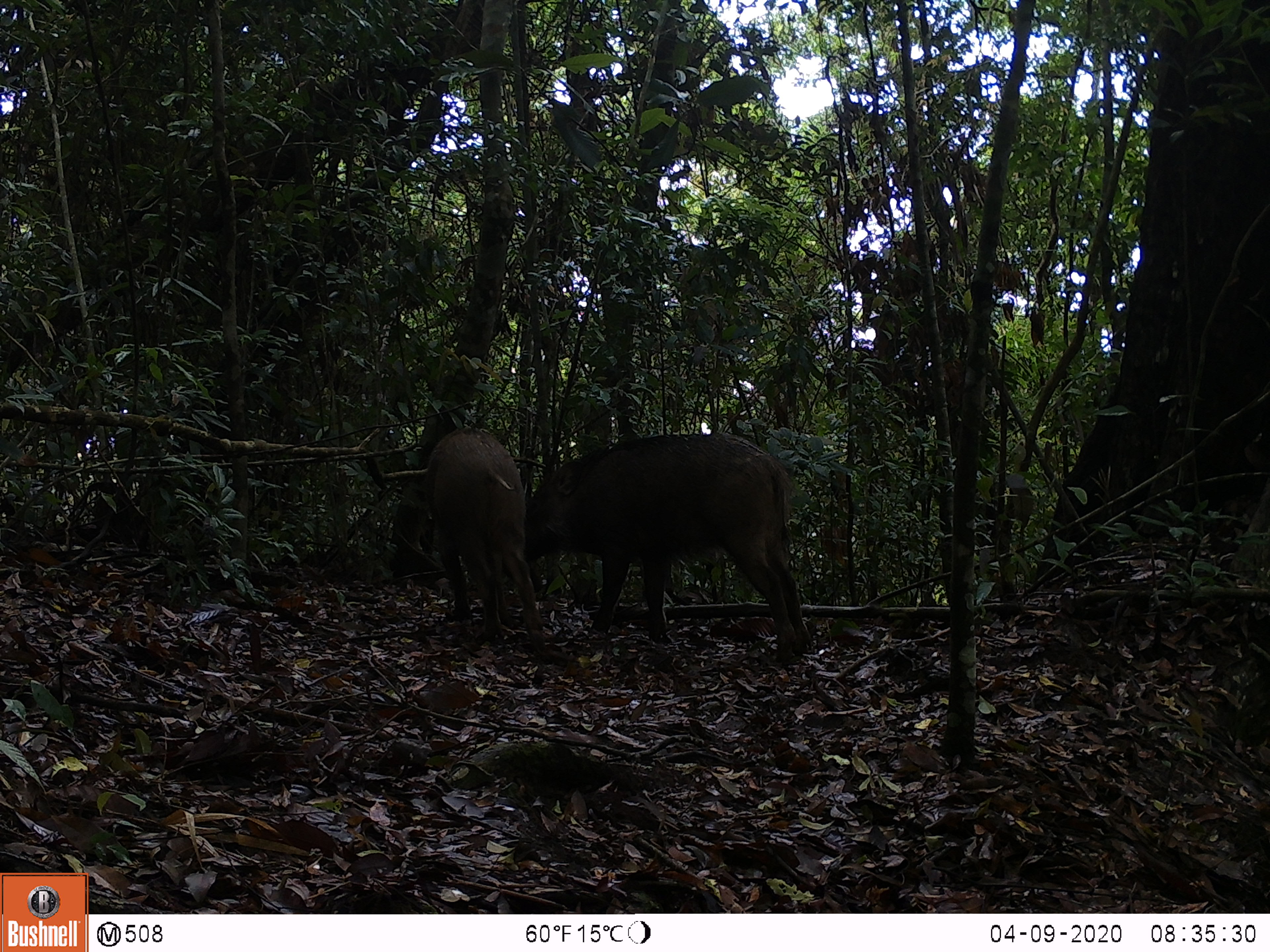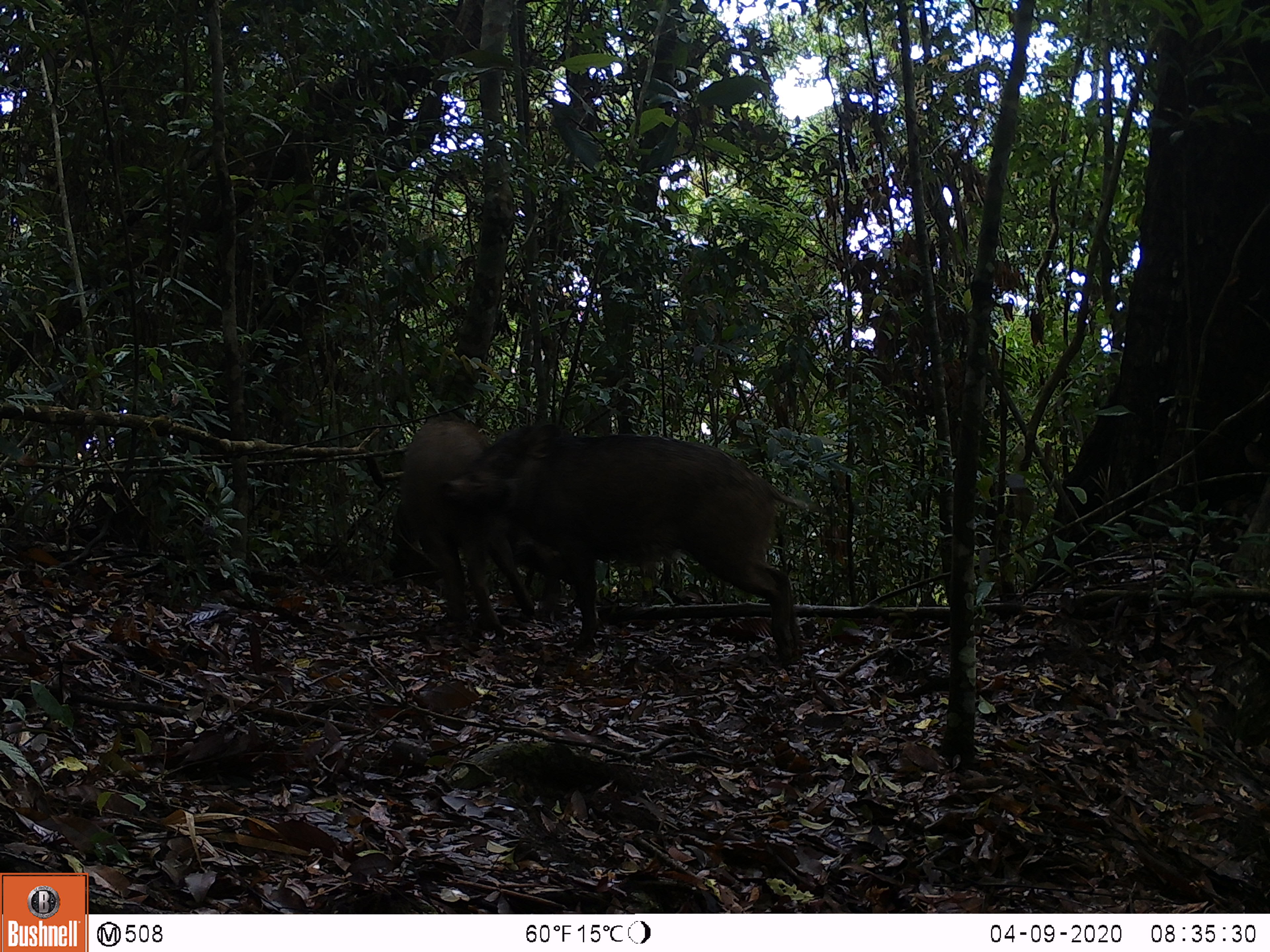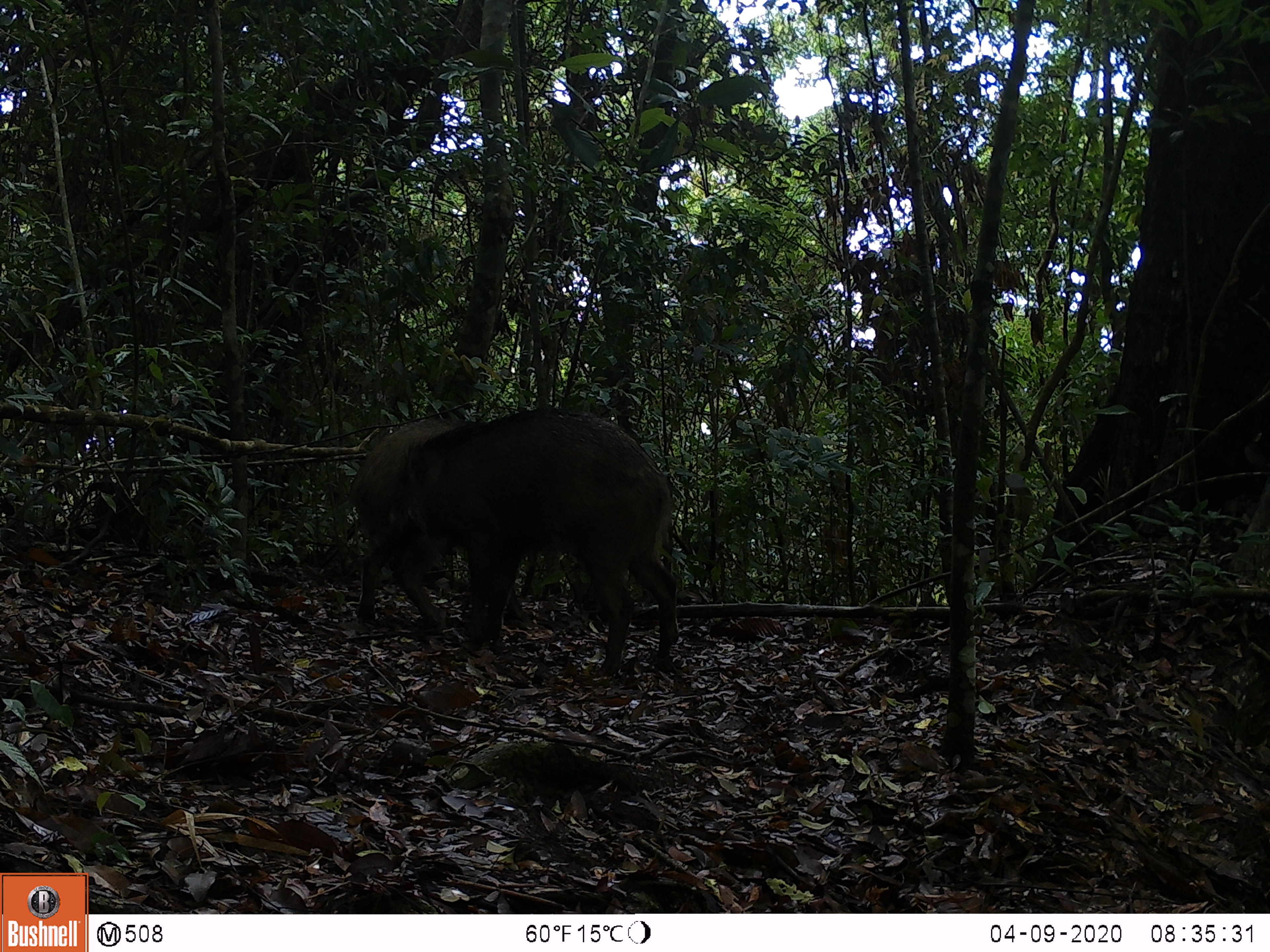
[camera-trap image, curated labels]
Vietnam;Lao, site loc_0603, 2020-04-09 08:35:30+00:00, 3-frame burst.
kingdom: Animalia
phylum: Chordata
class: Mammalia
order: Artiodactyla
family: Suidae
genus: Sus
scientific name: Sus scrofa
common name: eurasian wild pig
Eurasian wild pig (Sus scrofa). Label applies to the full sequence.